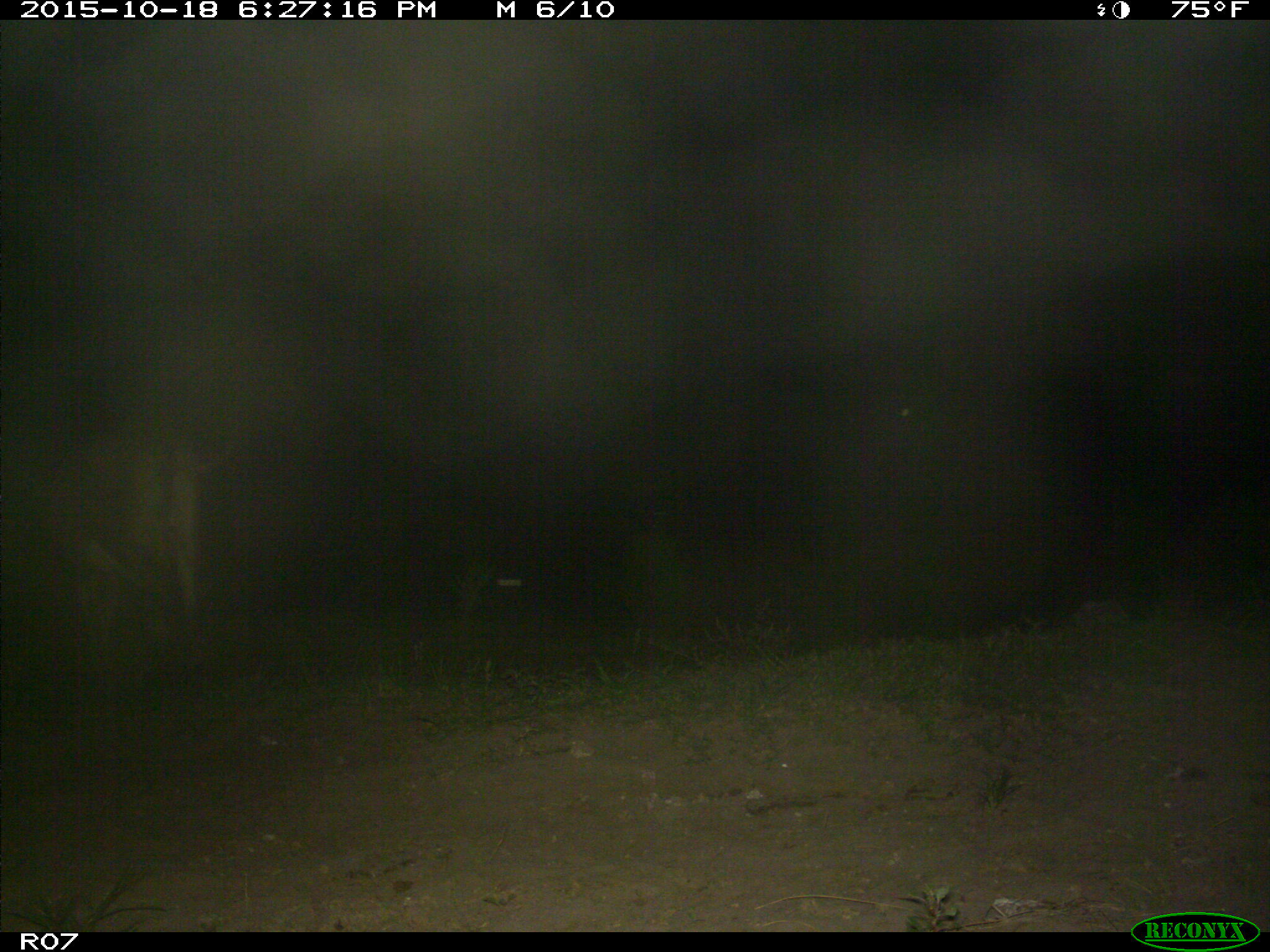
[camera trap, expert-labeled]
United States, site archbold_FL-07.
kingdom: Animalia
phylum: Chordata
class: Mammalia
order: Artiodactyla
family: Bovidae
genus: Bos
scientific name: Bos taurus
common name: domestic cow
Bos taurus (domestic cow).